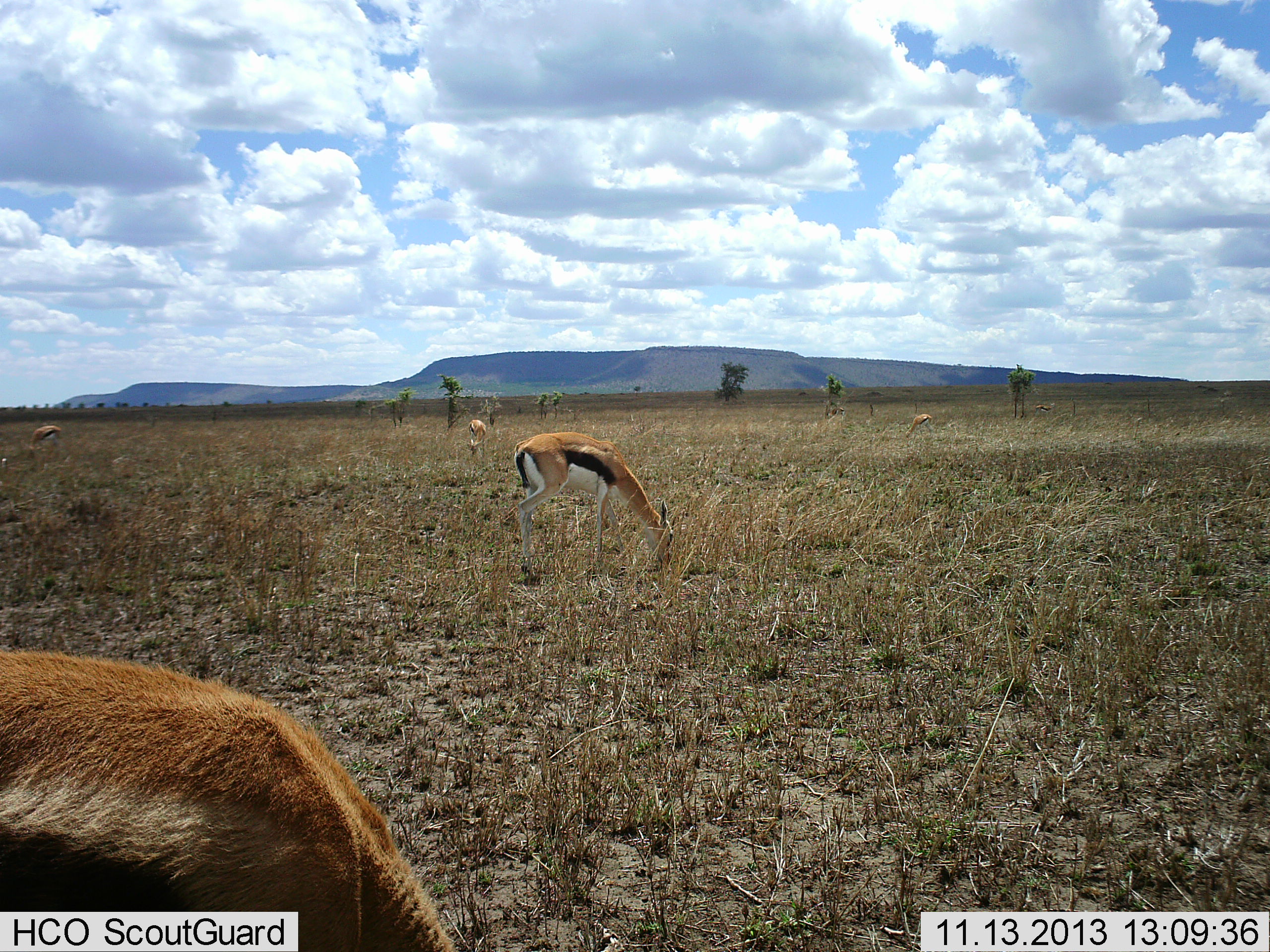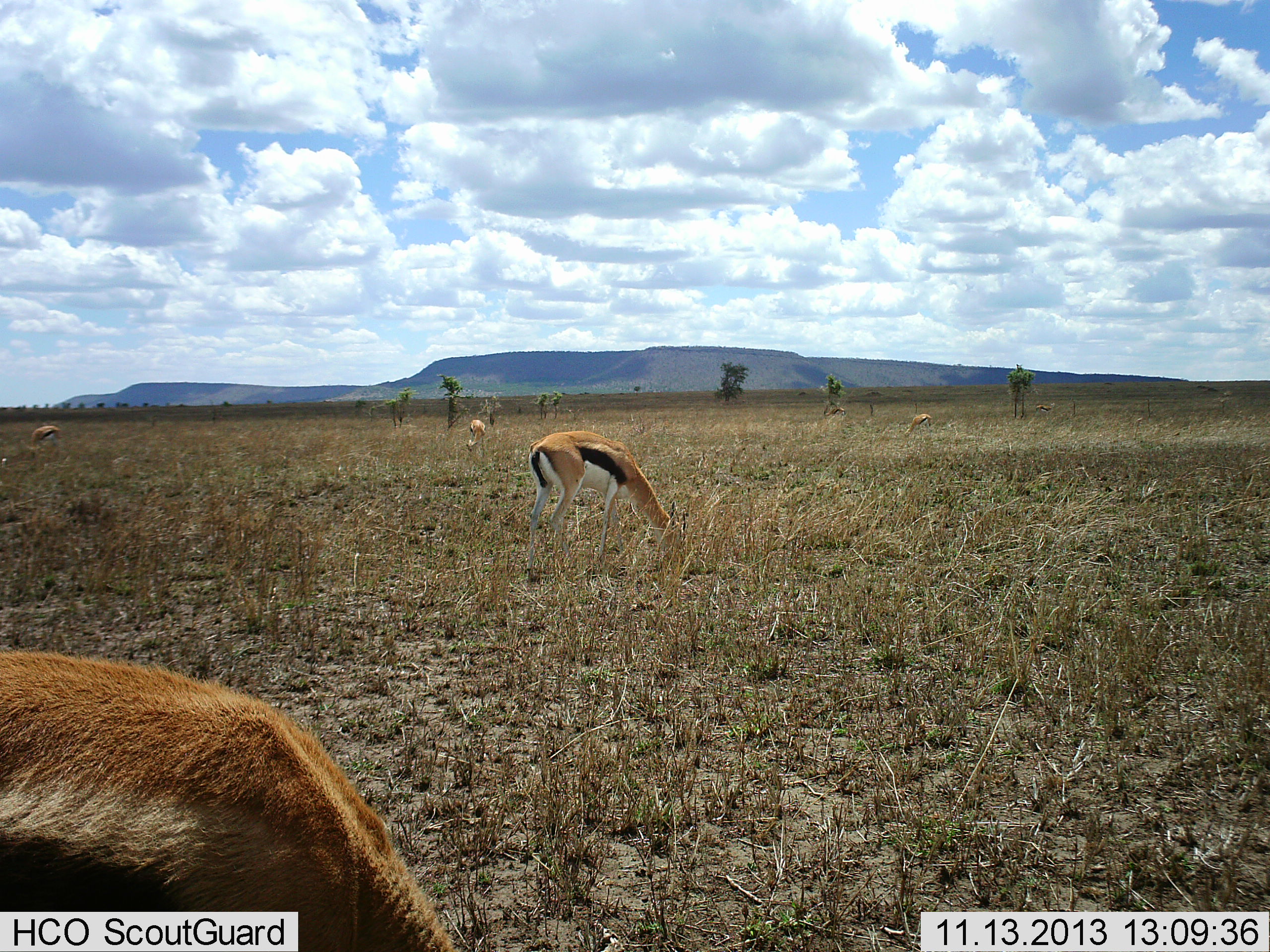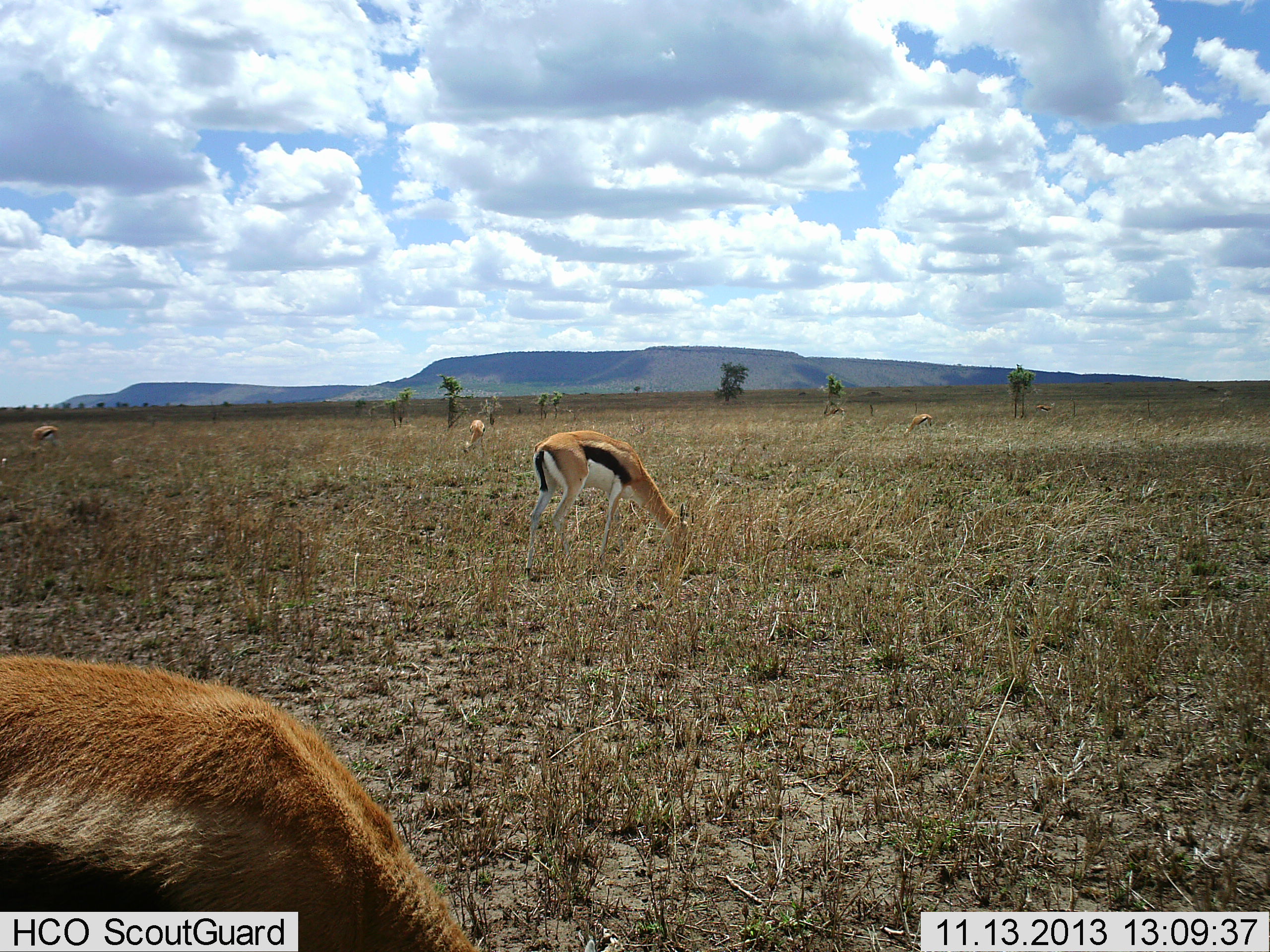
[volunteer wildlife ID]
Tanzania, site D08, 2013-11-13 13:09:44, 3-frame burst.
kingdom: Animalia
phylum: Chordata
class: Mammalia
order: Artiodactyla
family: Bovidae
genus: Eudorcas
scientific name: Eudorcas thomsonii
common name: thomson's gazelle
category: gazellethomsons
Gazellethomsons (thomson's gazelle) (Eudorcas thomsonii), count 5. Behavior (volunteer vote fractions): standing 10%, resting 0%, moving 0%, interacting 0%. Young present (vote fraction): 0%. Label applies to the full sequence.